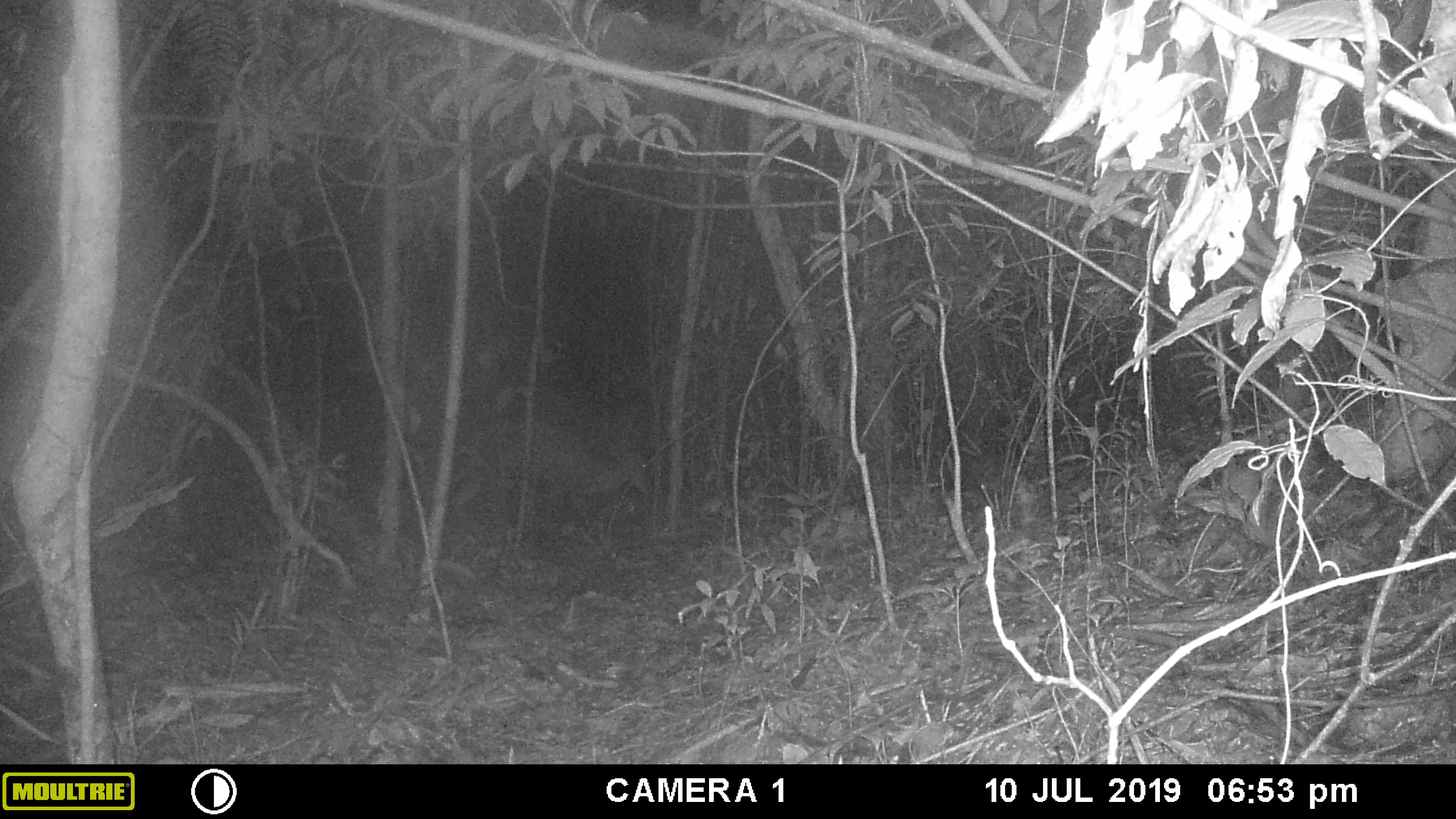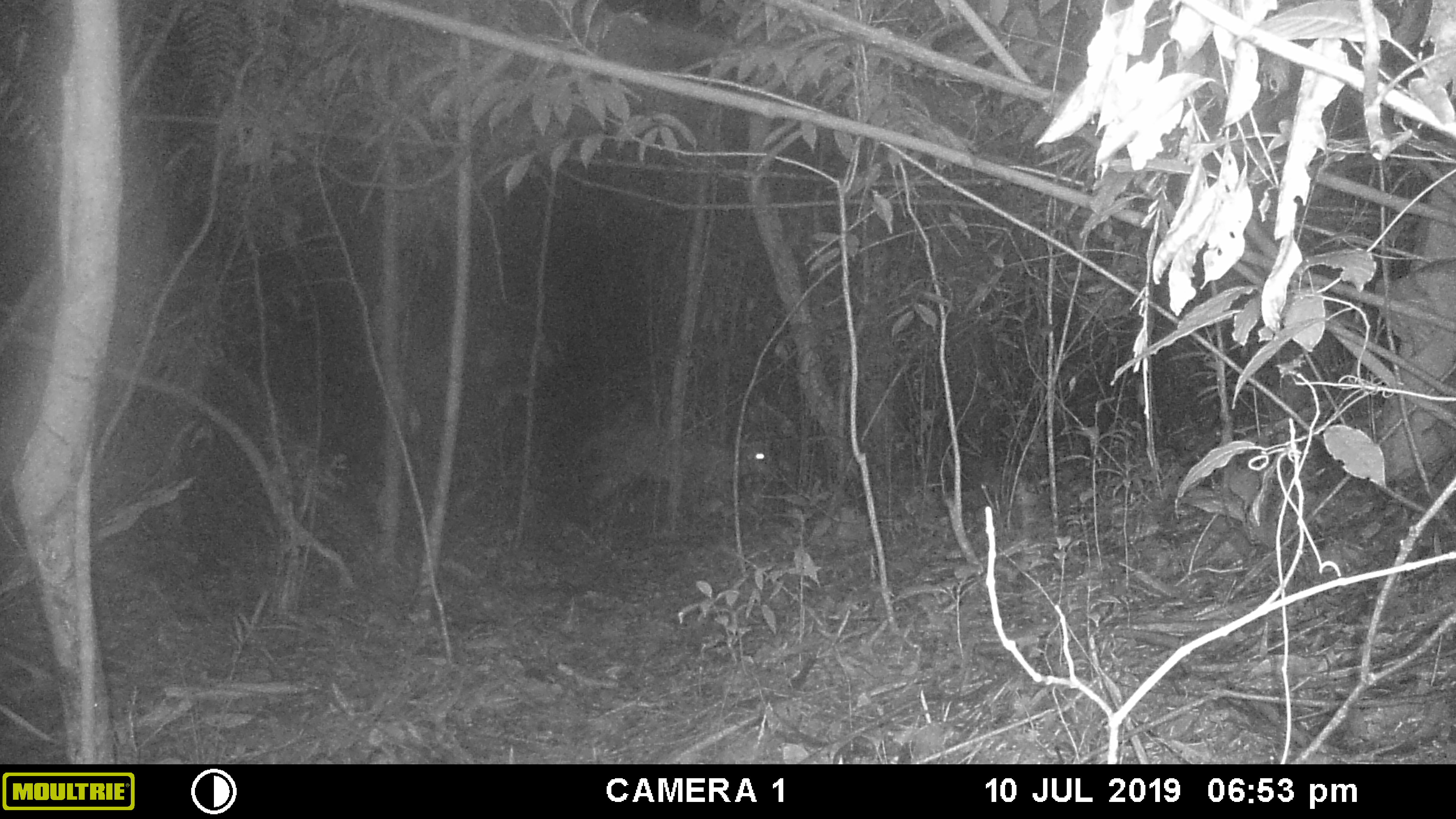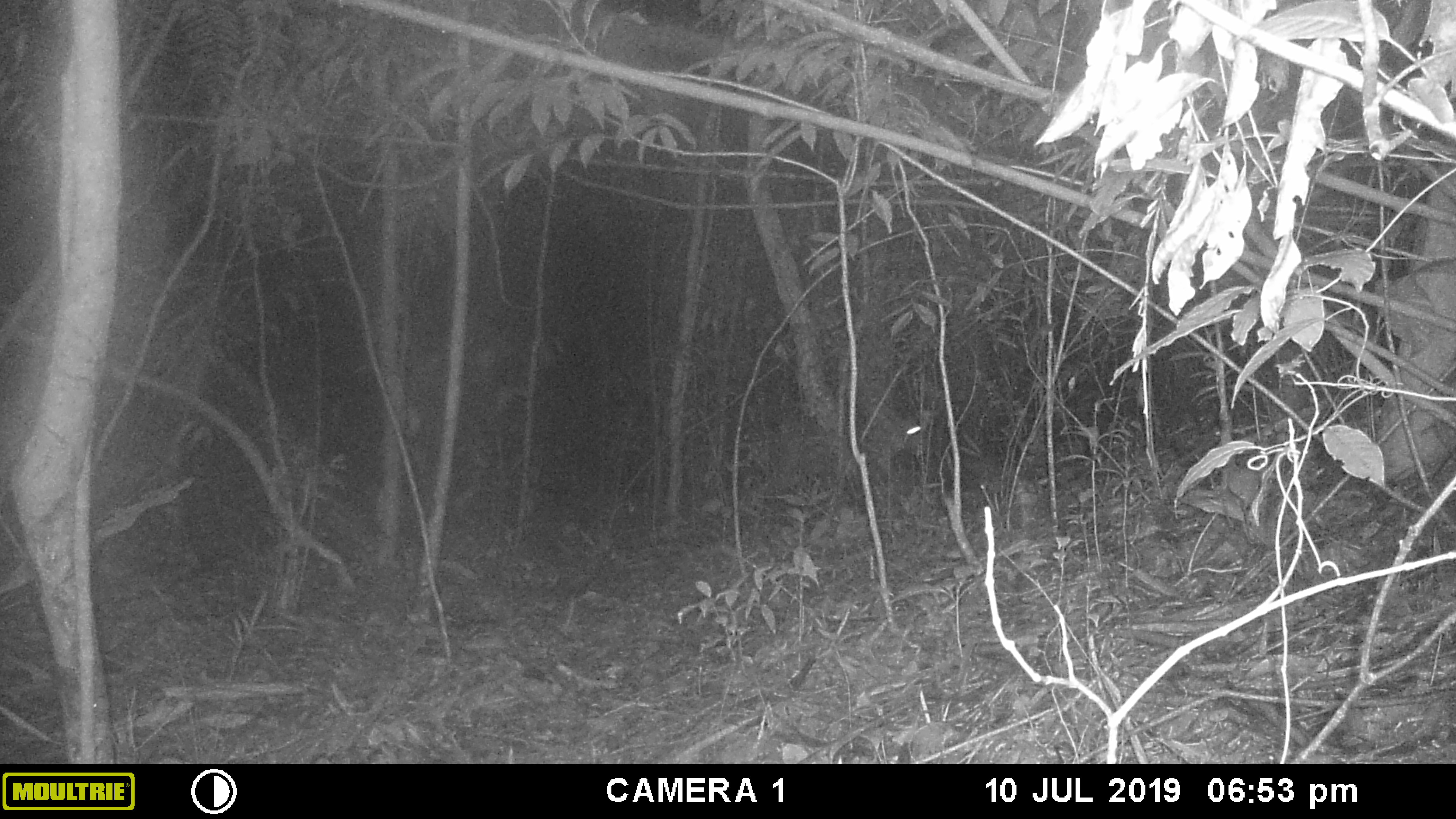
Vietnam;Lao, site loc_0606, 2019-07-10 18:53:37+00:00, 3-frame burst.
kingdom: Animalia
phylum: Chordata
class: Mammalia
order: Artiodactyla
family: Cervidae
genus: Muntiacus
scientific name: Muntiacus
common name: muntjacs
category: unidentified muntjac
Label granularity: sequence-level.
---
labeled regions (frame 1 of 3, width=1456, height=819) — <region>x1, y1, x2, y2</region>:
unidentified muntjac: <region>453, 421, 648, 516</region>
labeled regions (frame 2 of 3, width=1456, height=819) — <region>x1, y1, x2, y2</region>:
unidentified muntjac: <region>580, 419, 772, 537</region>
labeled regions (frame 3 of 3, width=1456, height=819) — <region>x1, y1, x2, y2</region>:
unidentified muntjac: <region>751, 411, 930, 535</region>